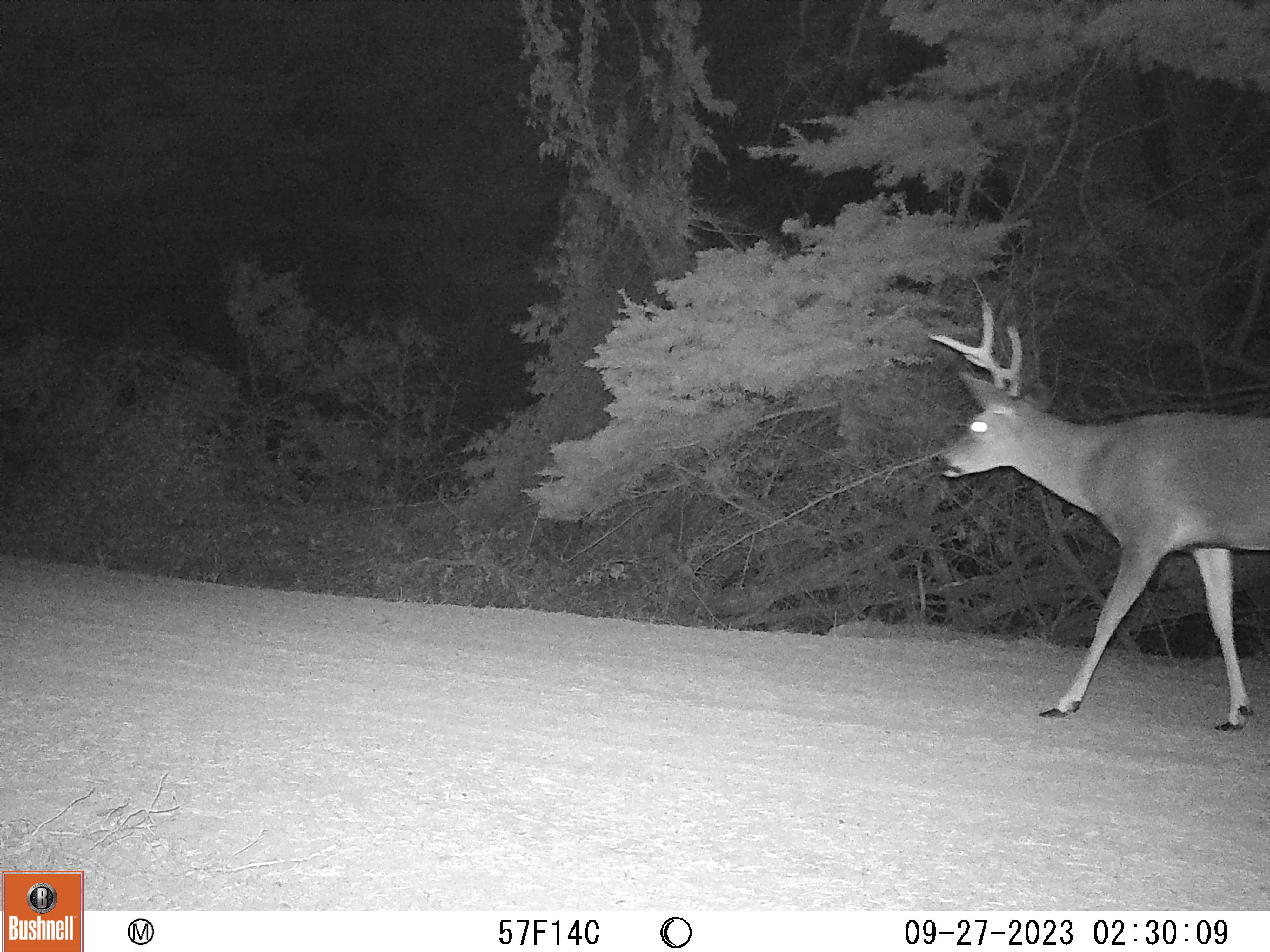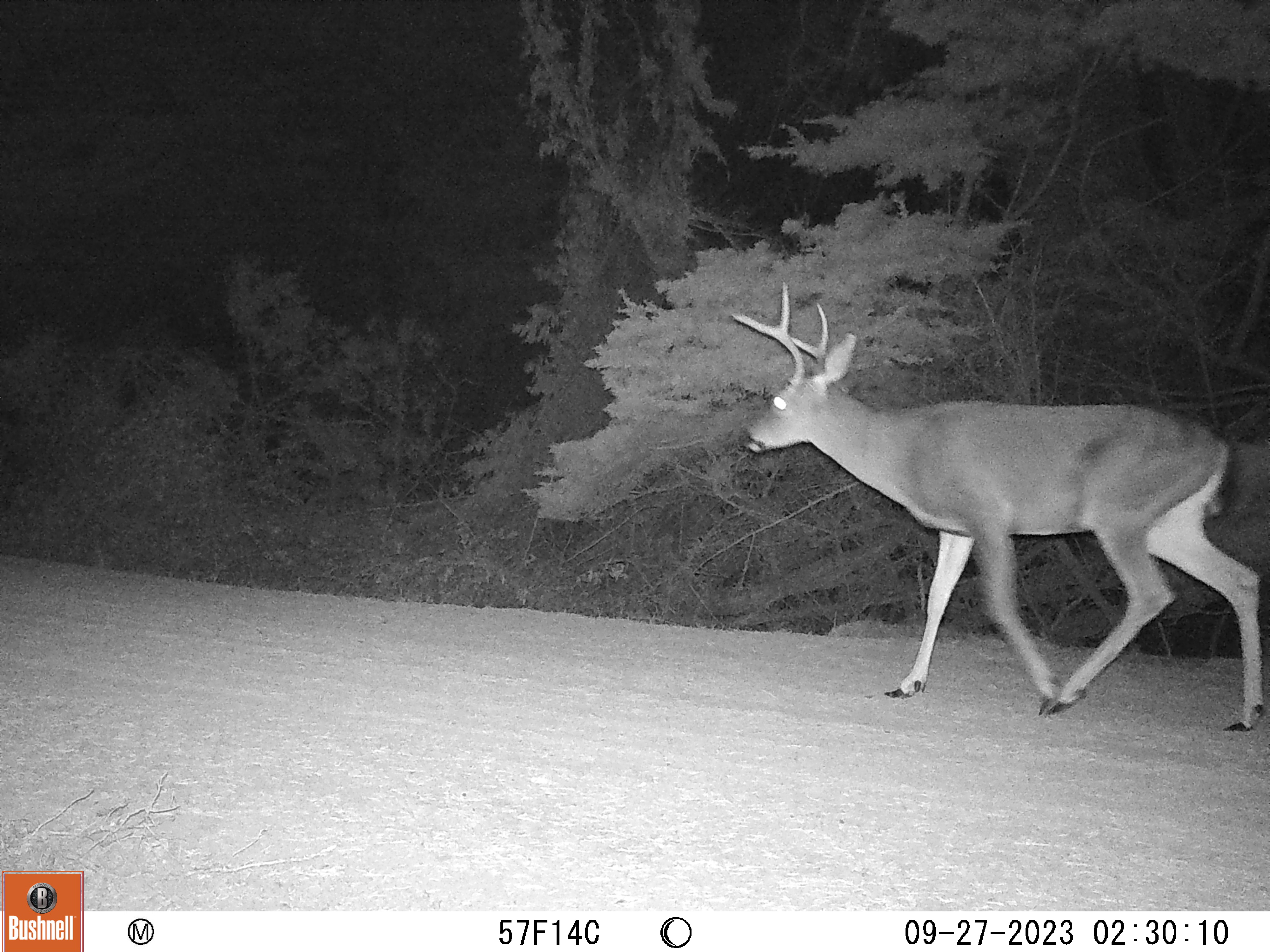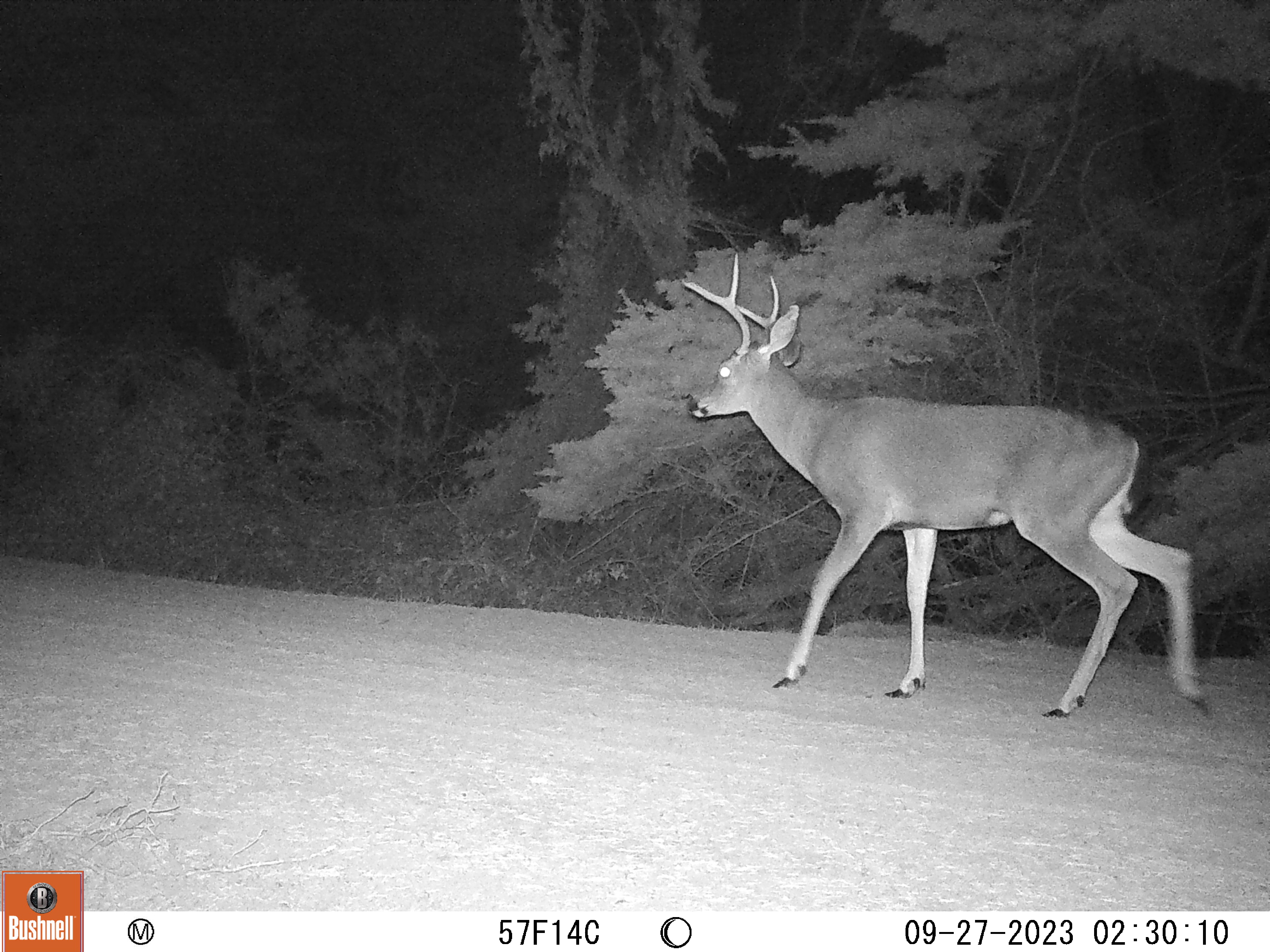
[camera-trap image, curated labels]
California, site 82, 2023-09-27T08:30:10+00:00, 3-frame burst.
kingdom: Animalia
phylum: Chordata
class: Mammalia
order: Artiodactyla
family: Cervidae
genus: Odocoileus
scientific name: Odocoileus hemionus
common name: mule deer